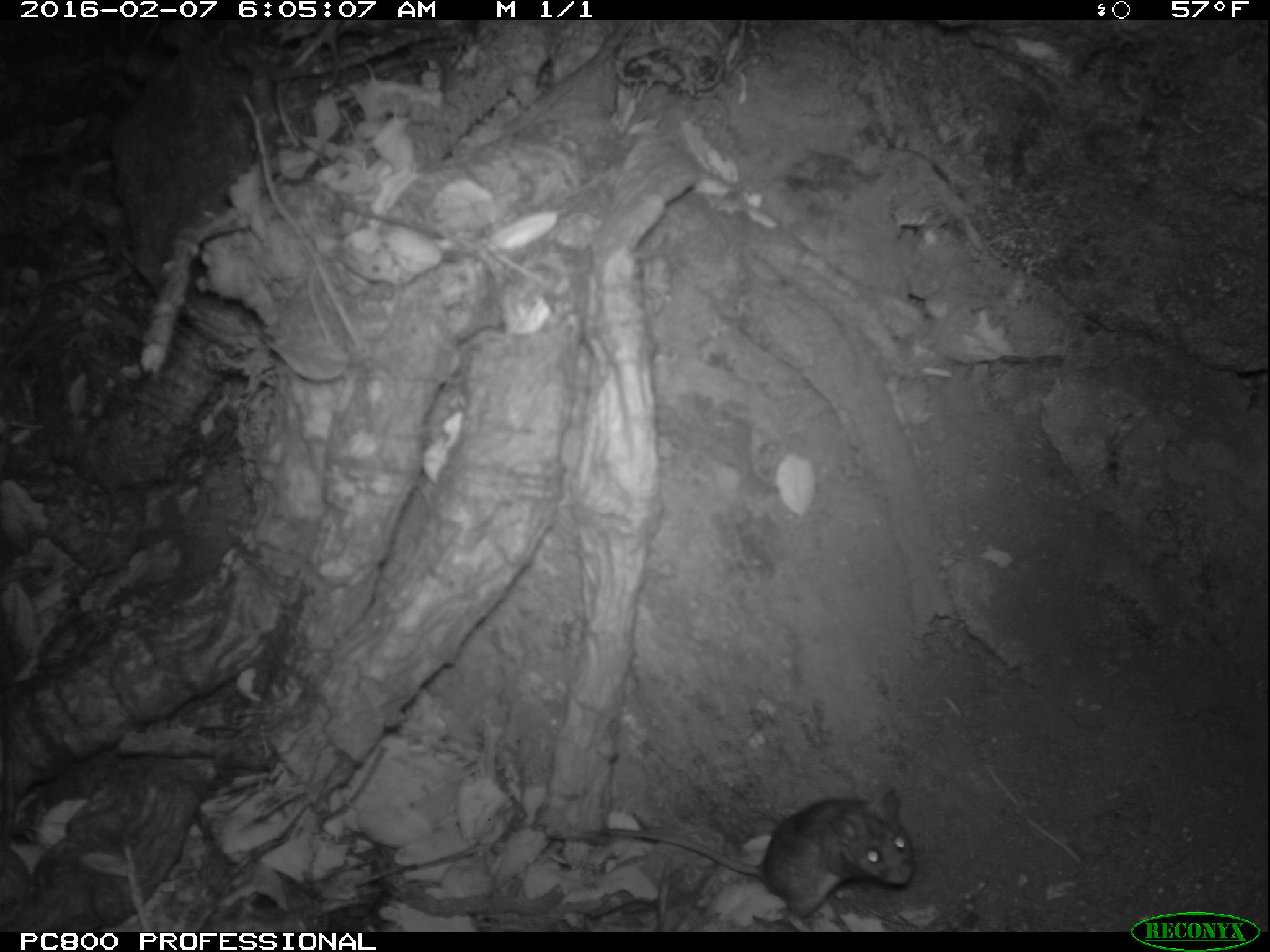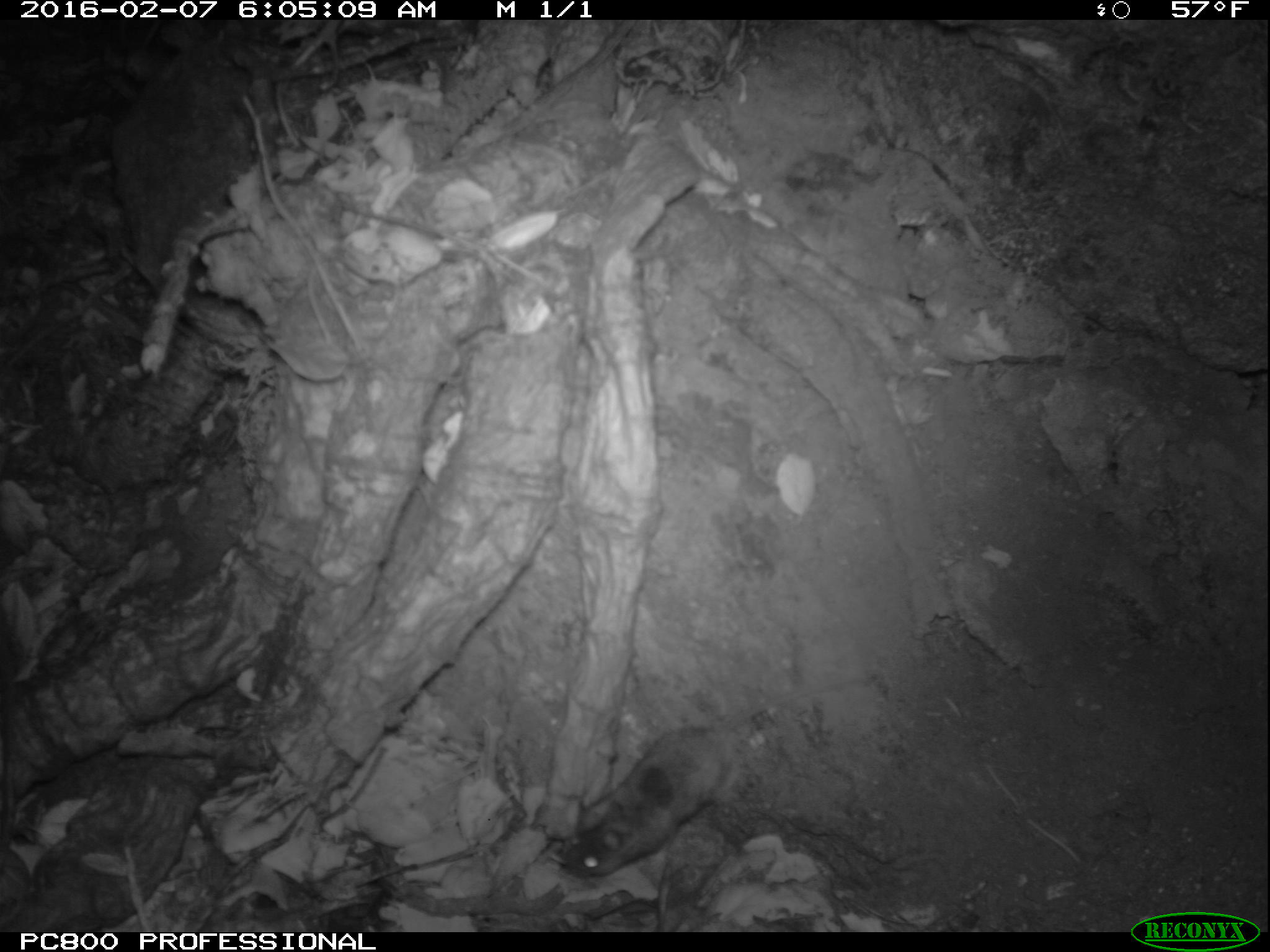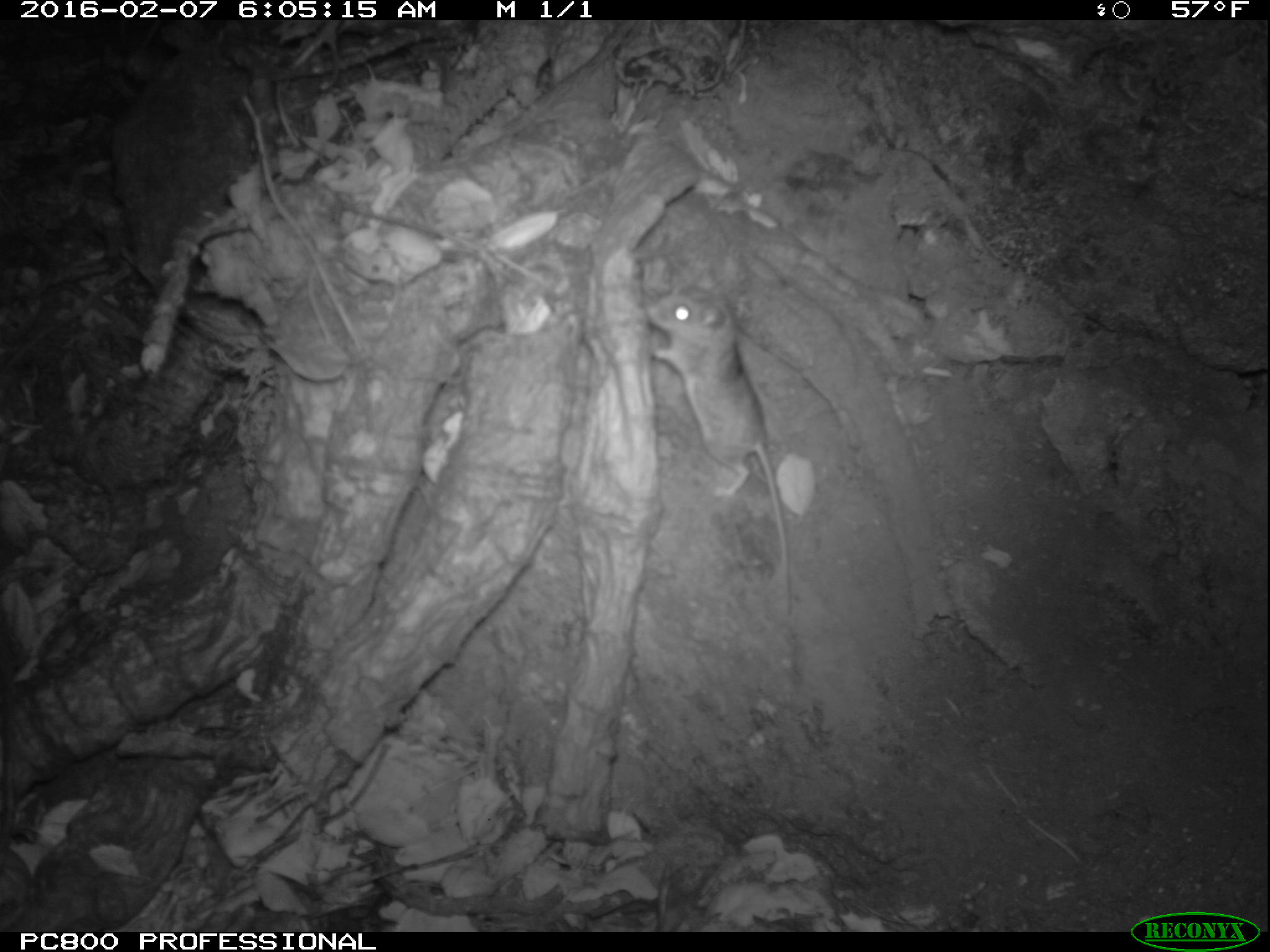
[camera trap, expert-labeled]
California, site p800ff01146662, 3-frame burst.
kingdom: Animalia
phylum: Chordata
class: Mammalia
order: Rodentia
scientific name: Rodentia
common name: rodent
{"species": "rodent (Rodentia)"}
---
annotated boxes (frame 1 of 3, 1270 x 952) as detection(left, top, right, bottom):
rodent: detection(596, 790, 917, 931)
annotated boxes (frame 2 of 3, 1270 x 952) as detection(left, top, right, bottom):
rodent: detection(562, 673, 874, 881)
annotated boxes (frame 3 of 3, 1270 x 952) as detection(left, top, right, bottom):
rodent: detection(647, 271, 791, 612)